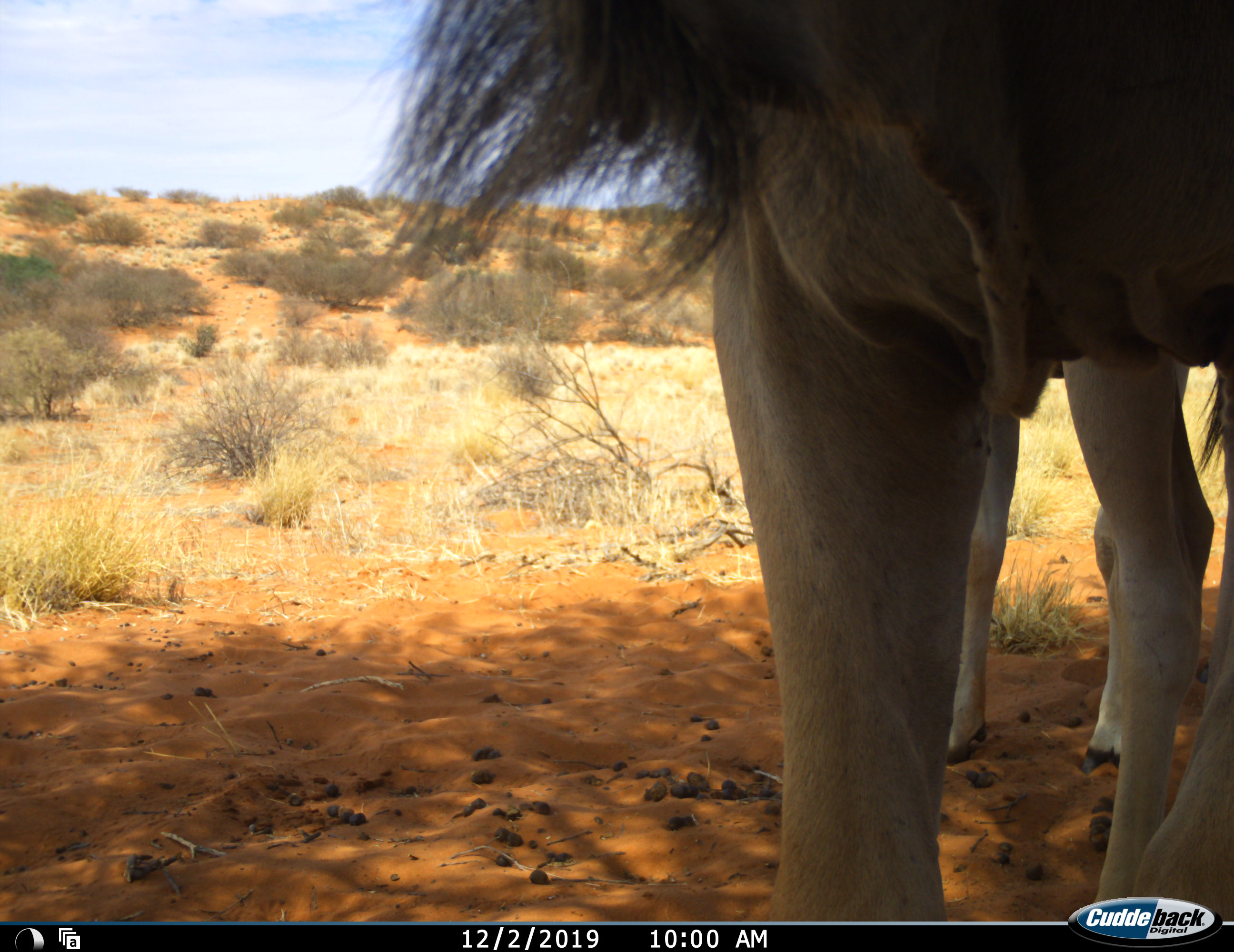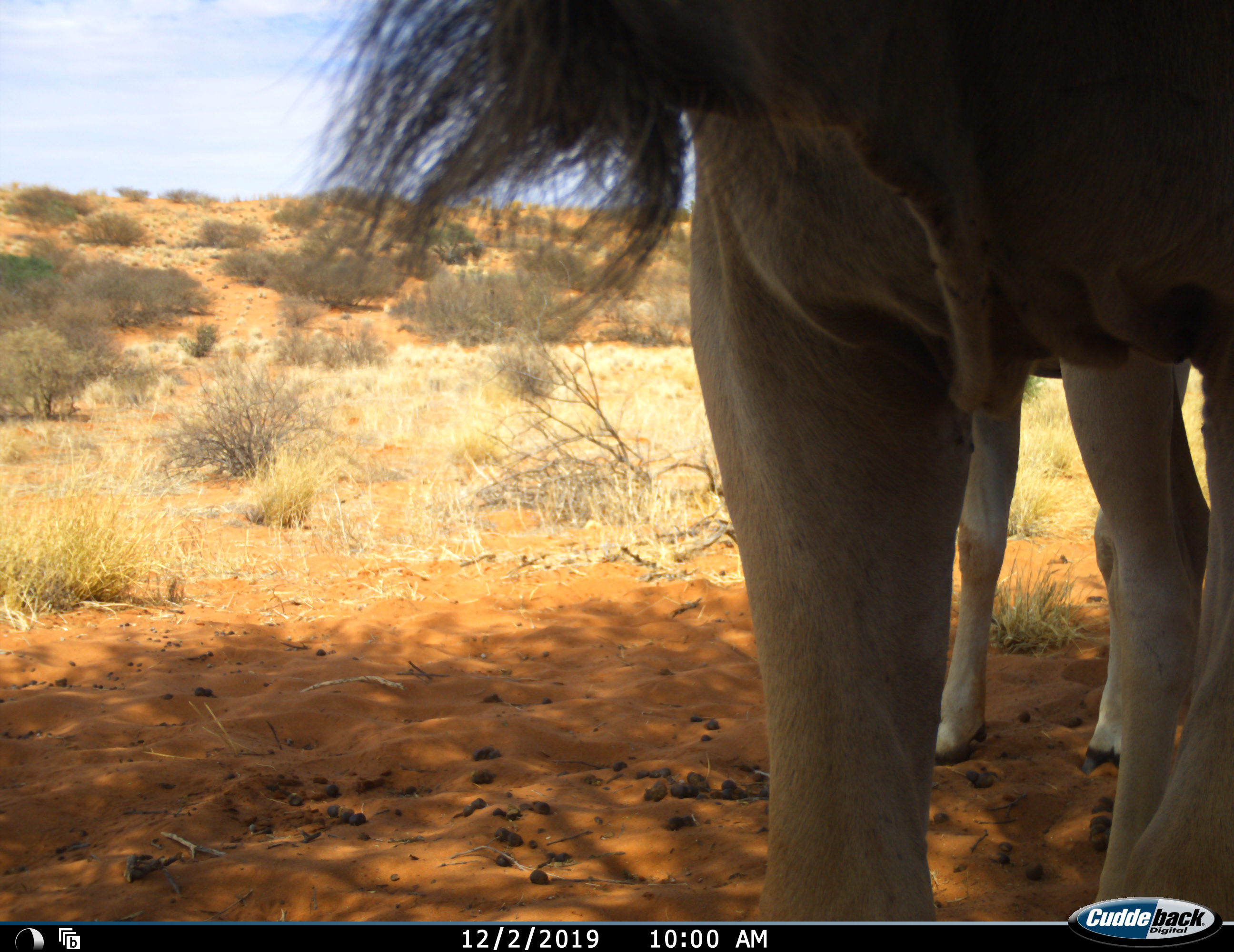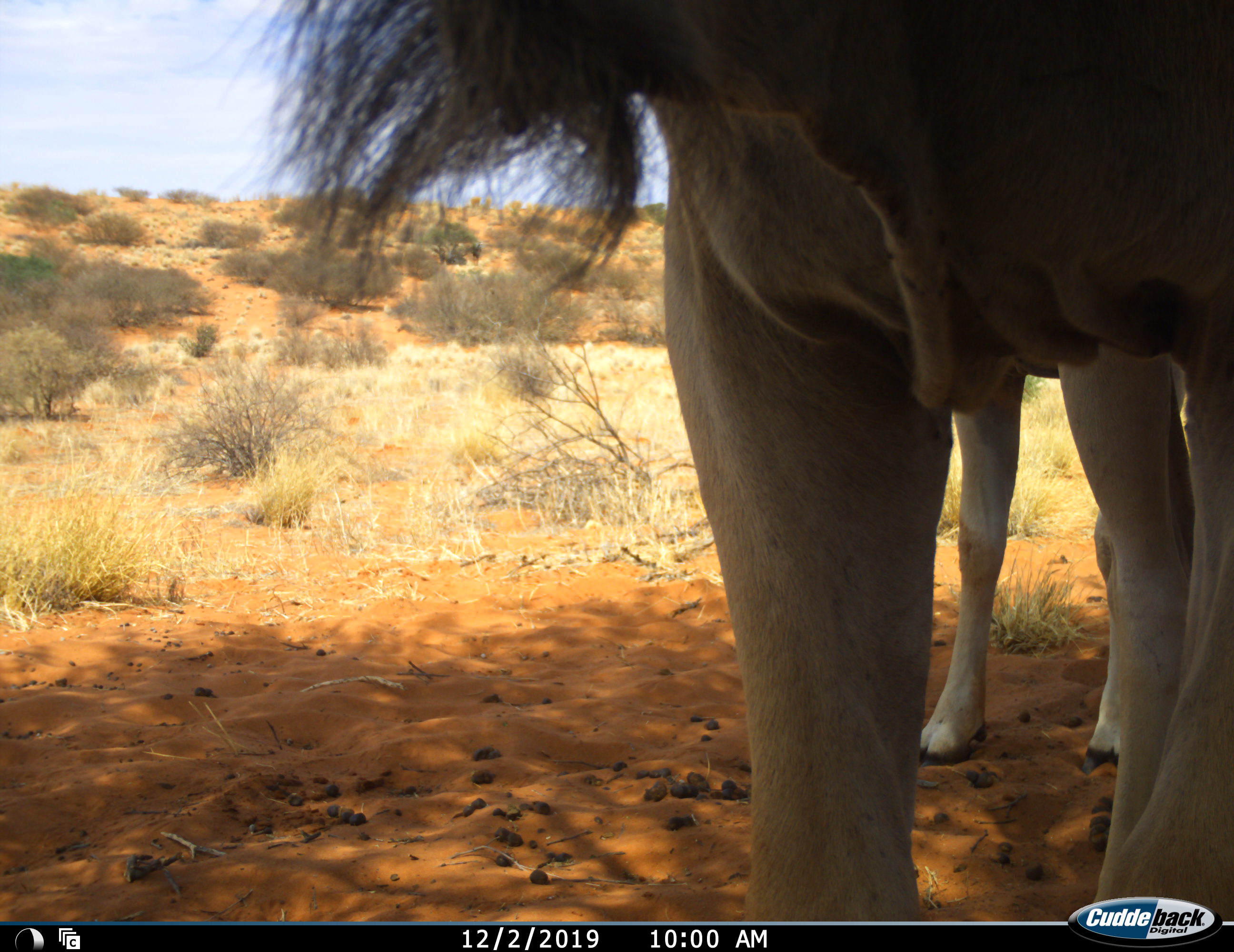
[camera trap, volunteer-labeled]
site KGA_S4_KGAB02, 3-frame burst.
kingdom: Animalia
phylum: Chordata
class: Mammalia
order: Artiodactyla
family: Bovidae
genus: Tragelaphus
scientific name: Tragelaphus oryx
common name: eland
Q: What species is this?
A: Eland (Tragelaphus oryx).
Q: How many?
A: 2.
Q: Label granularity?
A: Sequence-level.